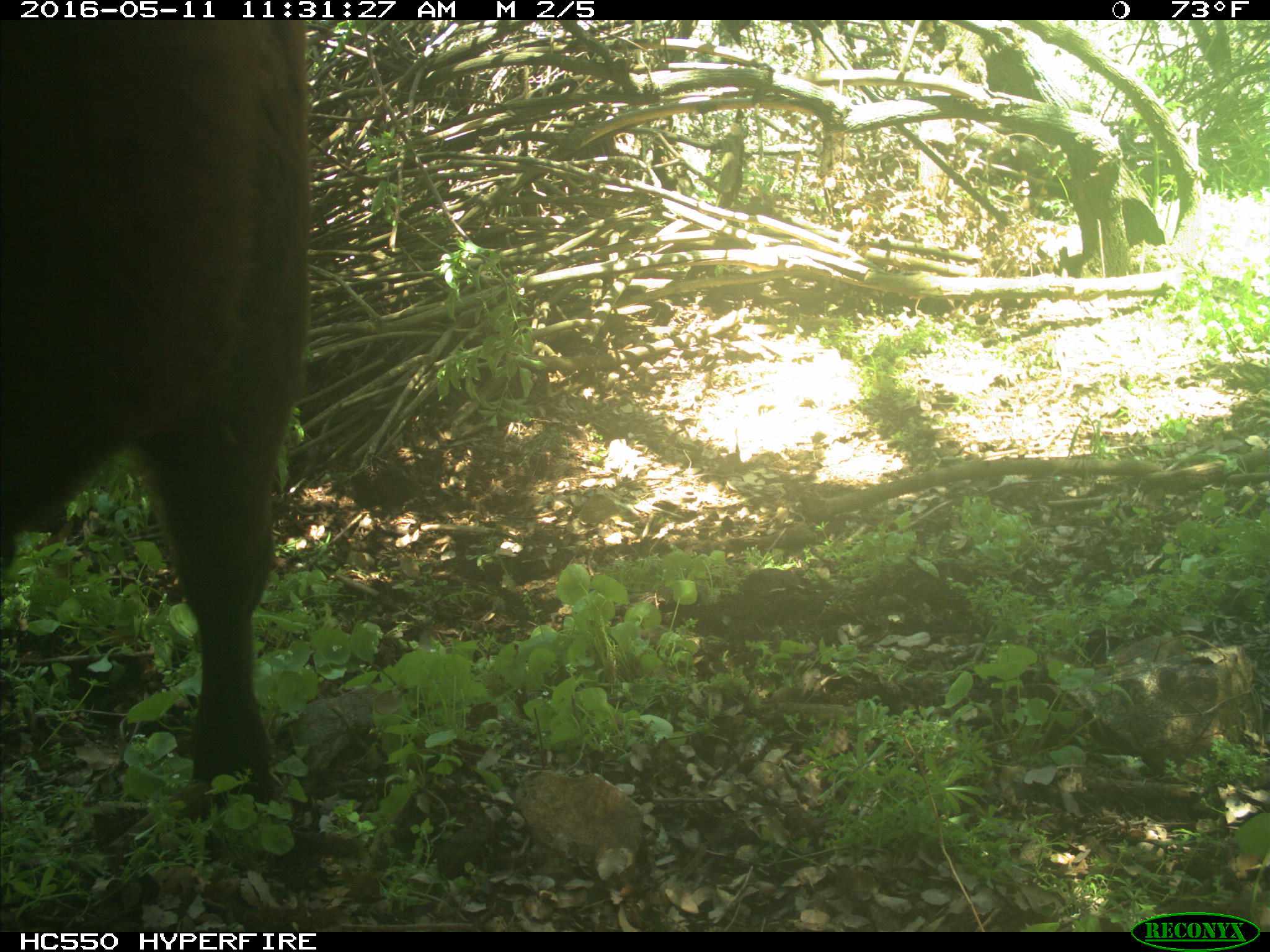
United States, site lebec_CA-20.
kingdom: Animalia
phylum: Chordata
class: Mammalia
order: Artiodactyla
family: Bovidae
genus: Bos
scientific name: Bos taurus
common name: domestic cow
Bos taurus (domestic cow).